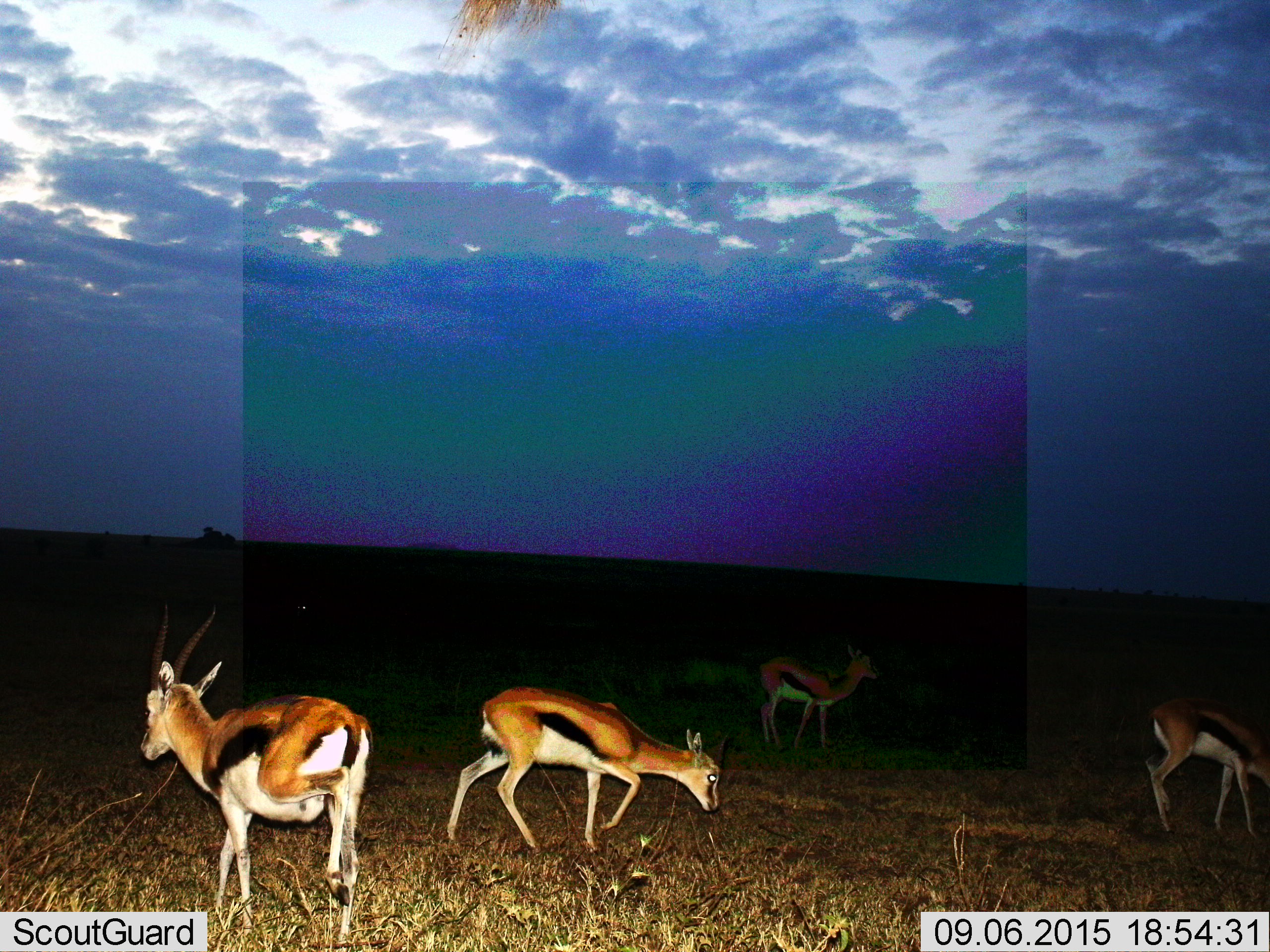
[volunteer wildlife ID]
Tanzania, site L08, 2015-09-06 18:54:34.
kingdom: Animalia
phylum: Chordata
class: Mammalia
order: Artiodactyla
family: Bovidae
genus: Eudorcas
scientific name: Eudorcas thomsonii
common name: thomson's gazelle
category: gazellethomsons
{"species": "gazellethomsons (thomson's gazelle) (Eudorcas thomsonii)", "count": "4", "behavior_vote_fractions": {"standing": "62%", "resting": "0%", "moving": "62%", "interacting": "0%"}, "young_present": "0%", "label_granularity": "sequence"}